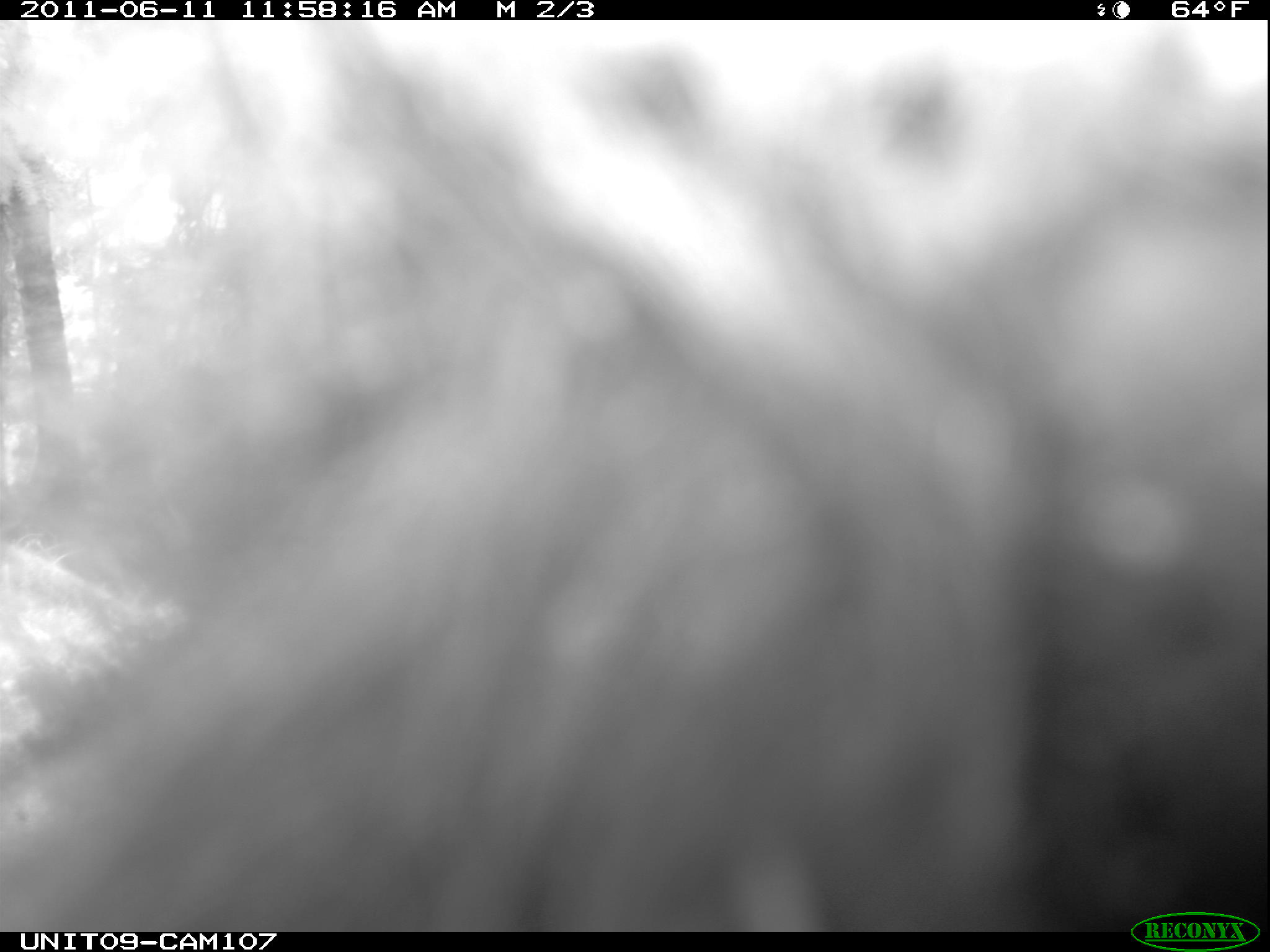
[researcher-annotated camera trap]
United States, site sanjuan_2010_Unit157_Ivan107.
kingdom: Animalia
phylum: Chordata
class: Mammalia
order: Carnivora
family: Ursidae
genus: Ursus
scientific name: Ursus americanus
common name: american black bear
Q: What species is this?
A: Ursus americanus (american black bear).